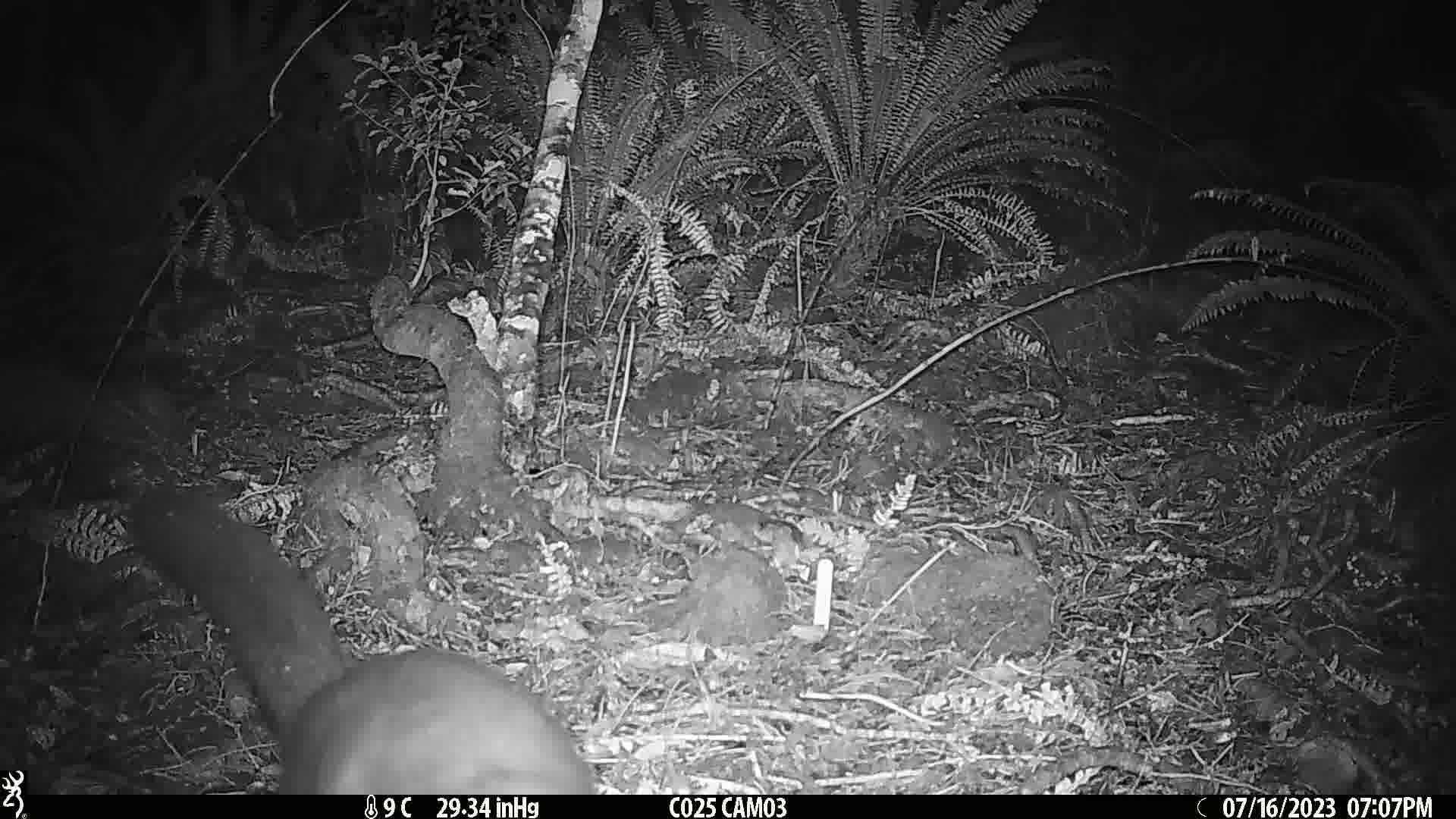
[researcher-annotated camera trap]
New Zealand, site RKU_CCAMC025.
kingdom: Animalia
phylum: Chordata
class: Mammalia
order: Diprotodontia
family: Phalangeridae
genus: Trichosurus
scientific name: Trichosurus vulpecula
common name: common brushtail possum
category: possum